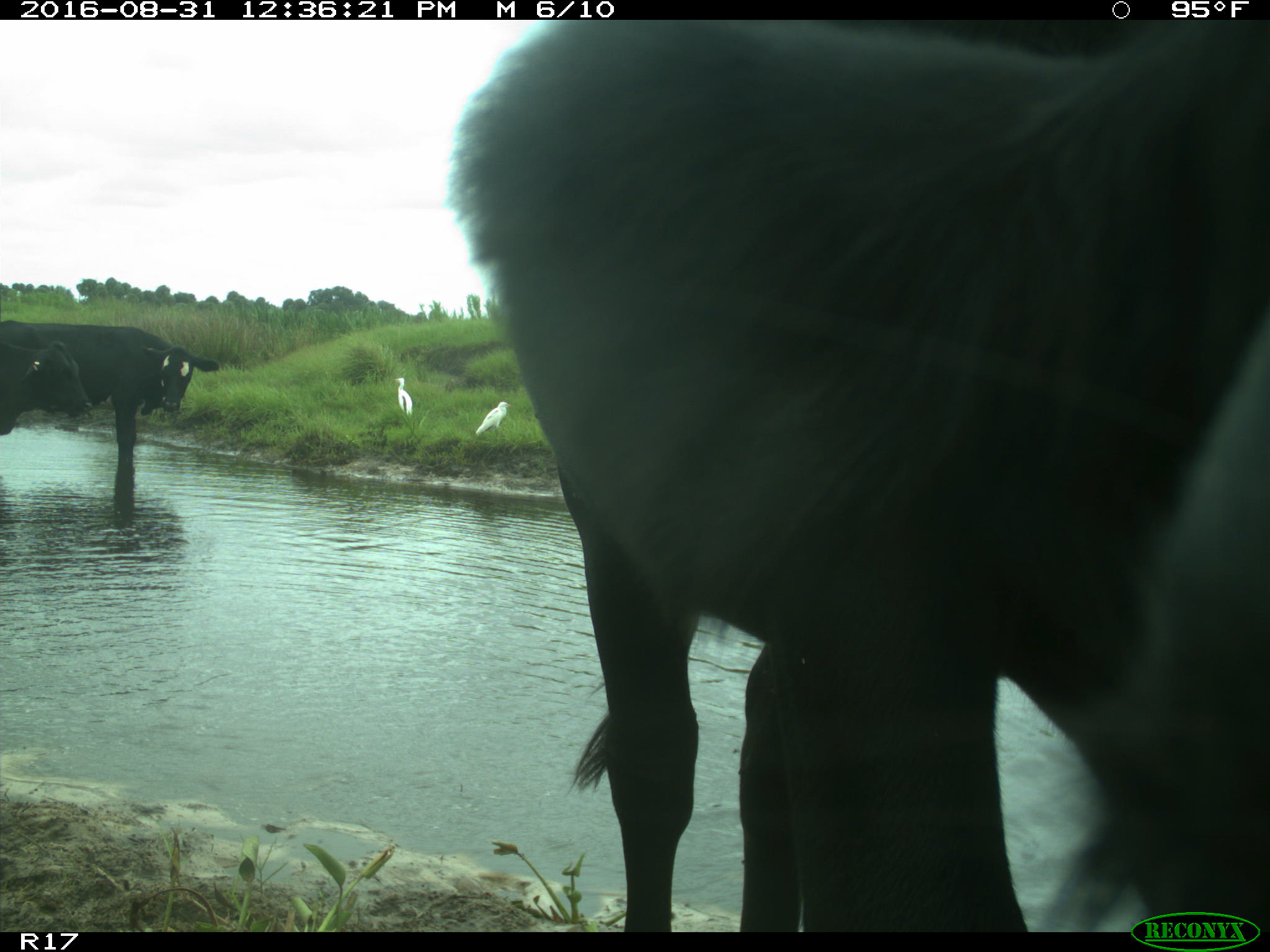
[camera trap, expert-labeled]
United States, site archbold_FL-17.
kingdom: Animalia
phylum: Chordata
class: Mammalia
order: Artiodactyla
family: Bovidae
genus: Bos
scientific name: Bos taurus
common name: domestic cow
Bos taurus (domestic cow).